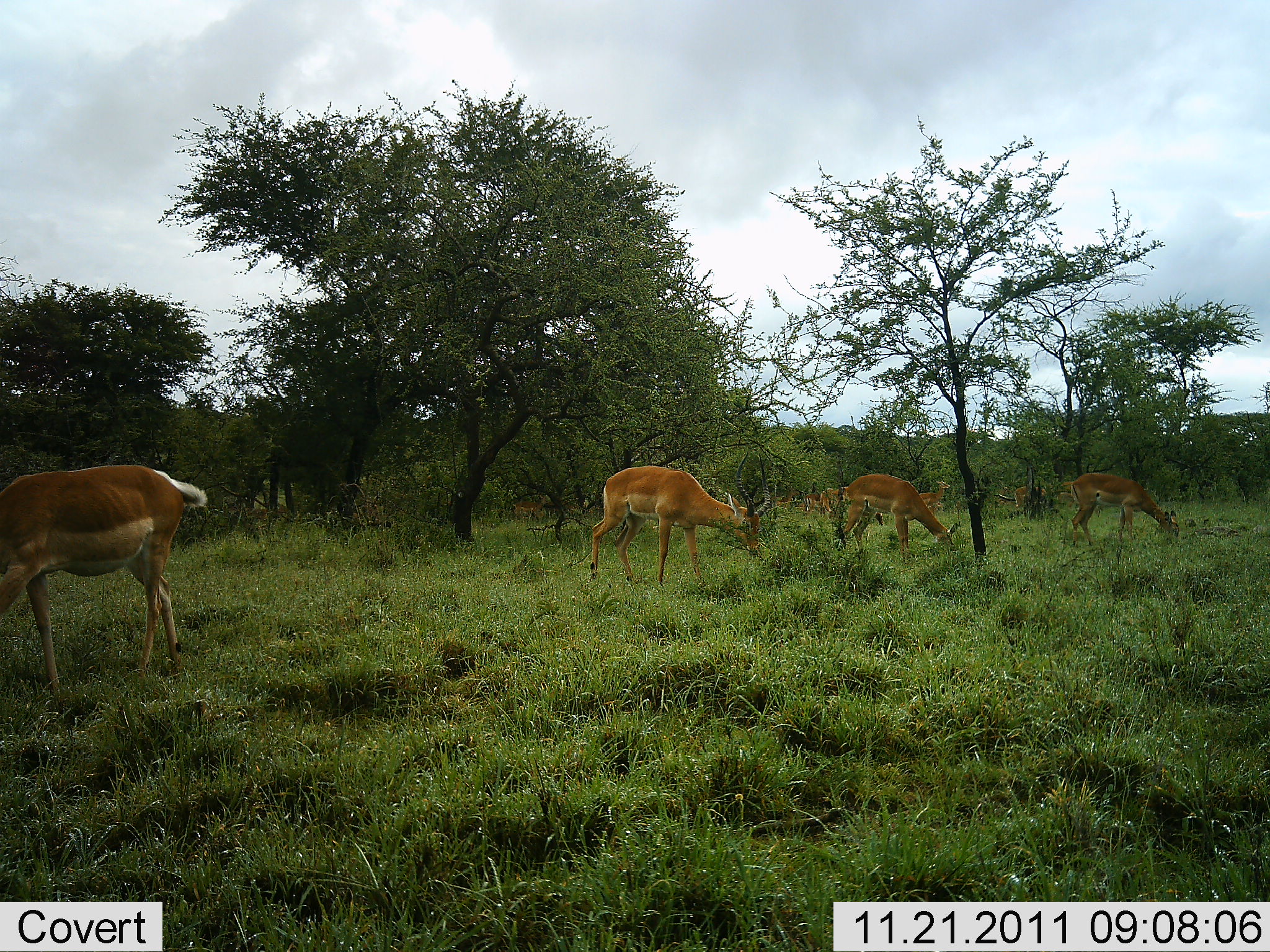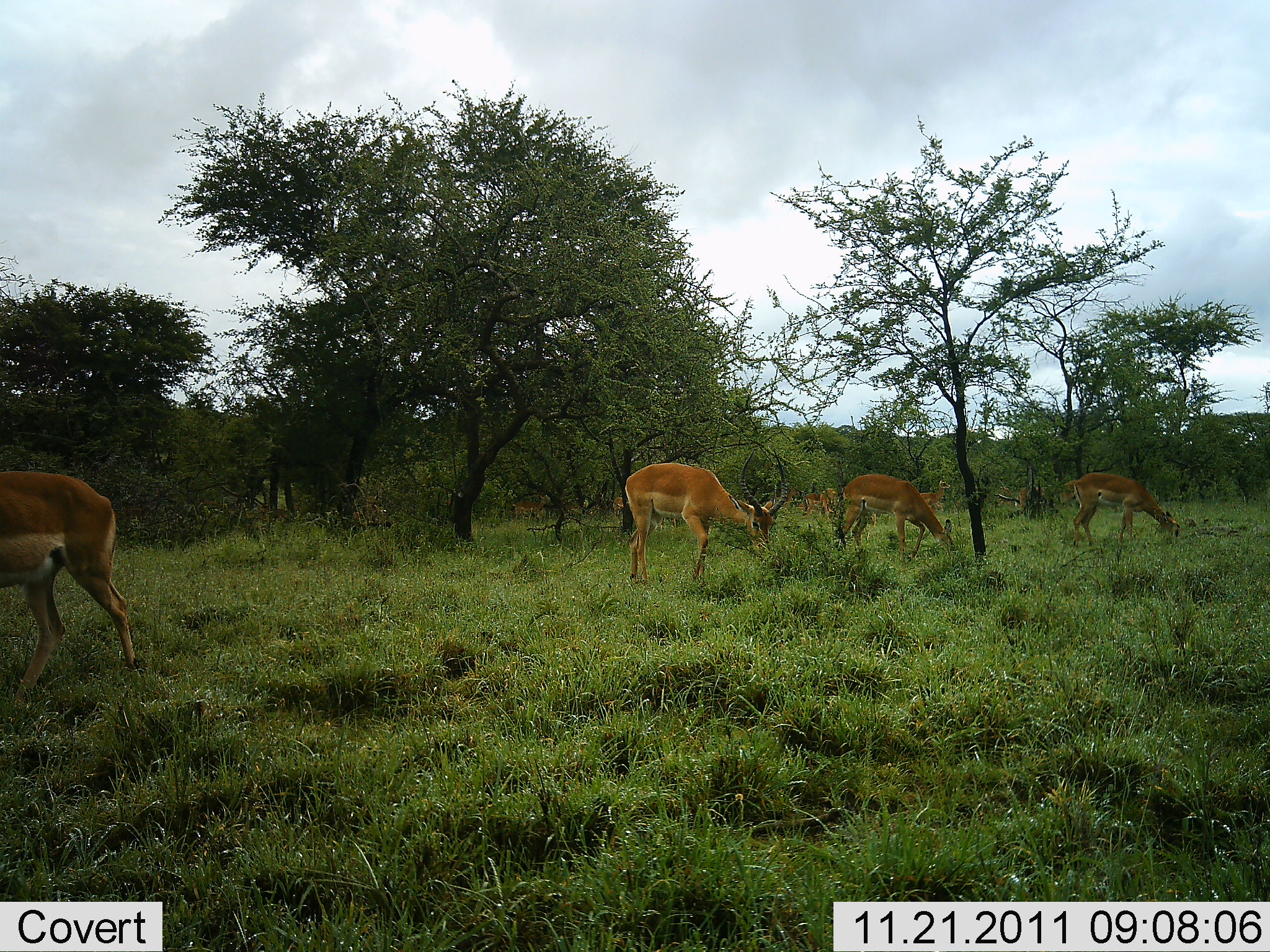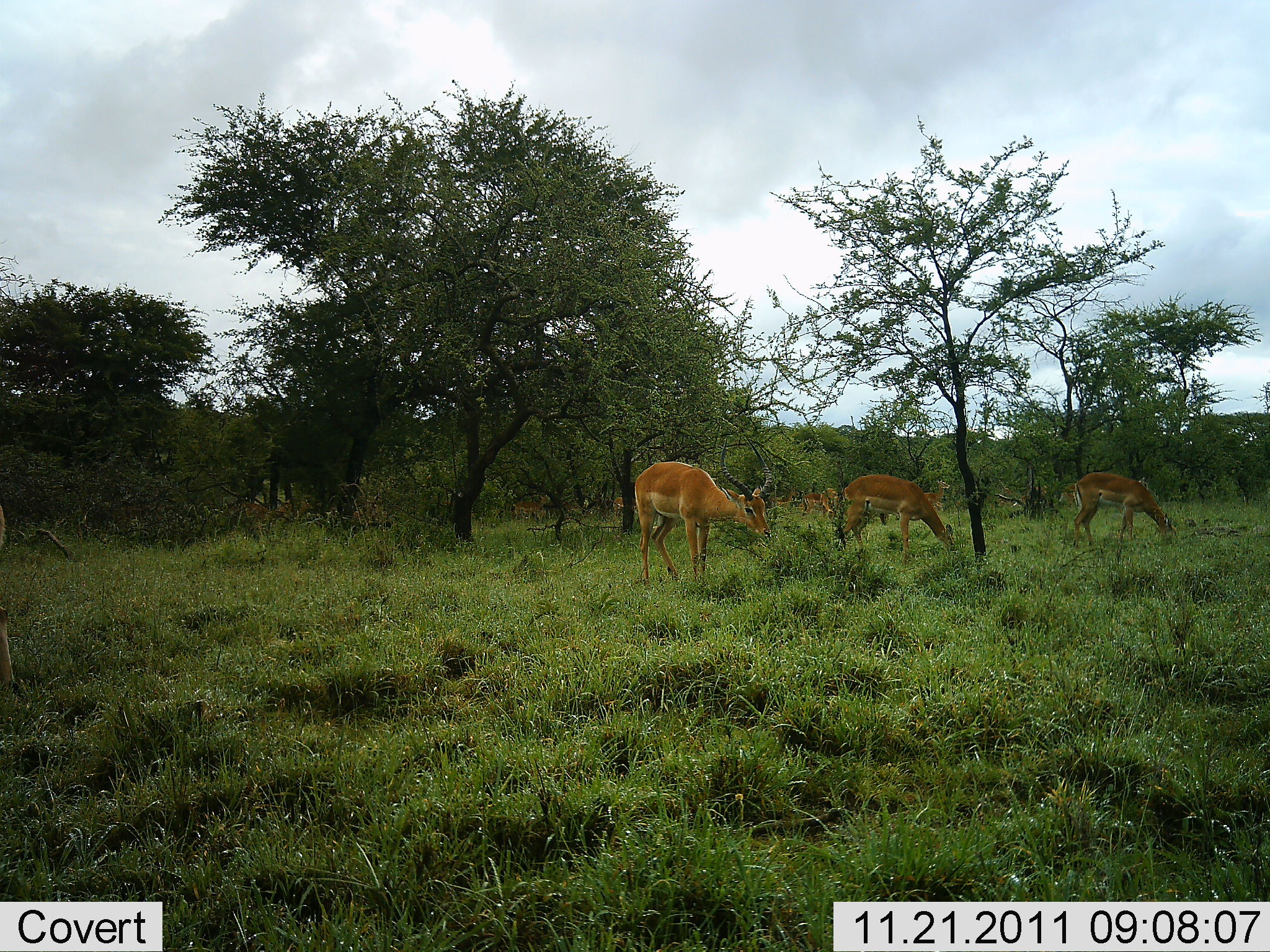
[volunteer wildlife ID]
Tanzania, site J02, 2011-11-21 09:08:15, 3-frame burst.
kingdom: Animalia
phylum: Chordata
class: Mammalia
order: Artiodactyla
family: Bovidae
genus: Aepyceros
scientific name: Aepyceros melampus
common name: impala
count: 7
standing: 45%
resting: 0%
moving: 36%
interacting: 0%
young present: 0%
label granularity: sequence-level